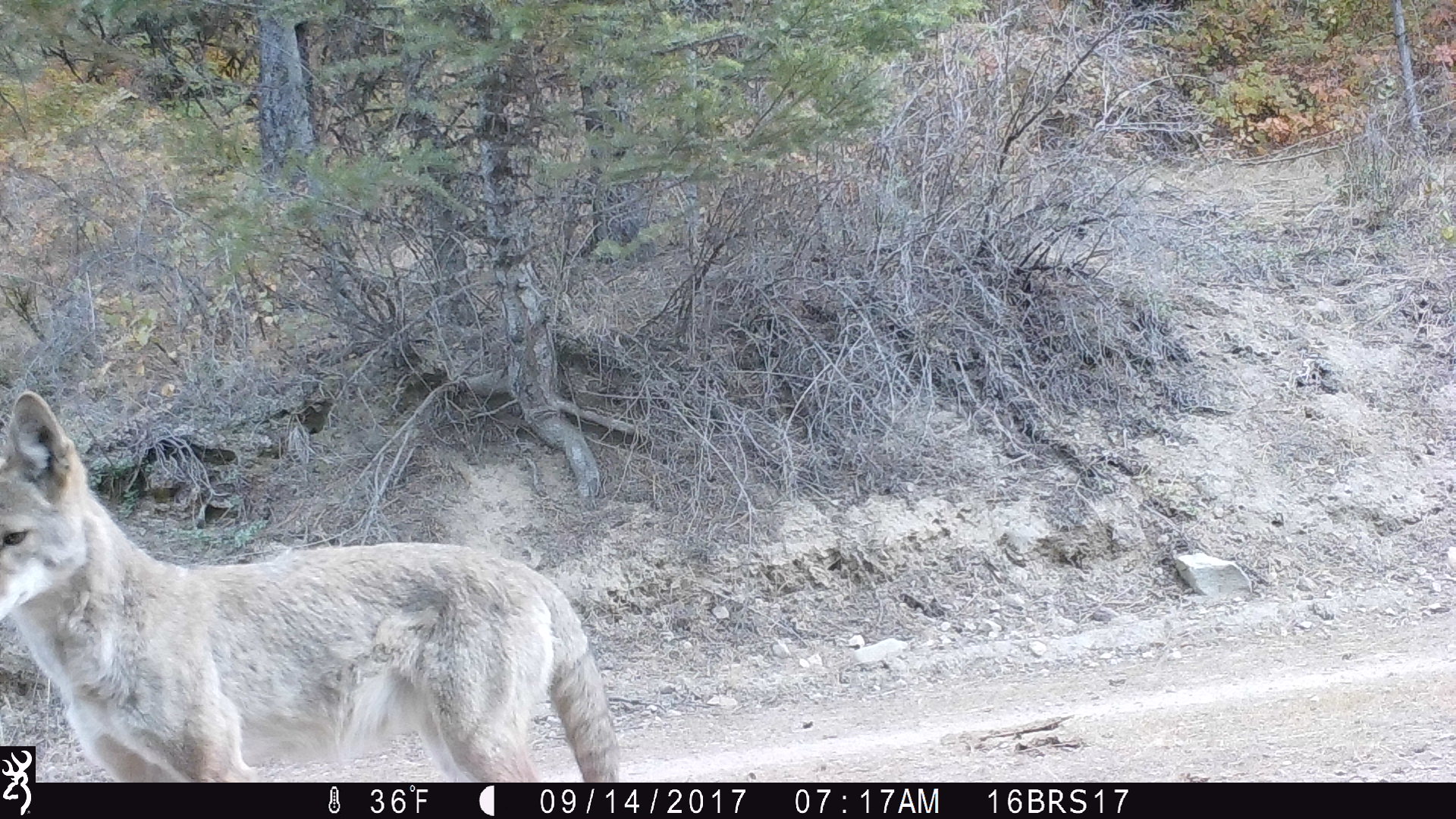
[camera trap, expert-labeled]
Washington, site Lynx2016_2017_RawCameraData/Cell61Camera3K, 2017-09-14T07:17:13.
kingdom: Animalia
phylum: Chordata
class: Mammalia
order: Carnivora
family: Canidae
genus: Canis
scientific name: Canis latrans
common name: coyote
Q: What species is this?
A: Canis latrans (coyote).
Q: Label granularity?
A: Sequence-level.